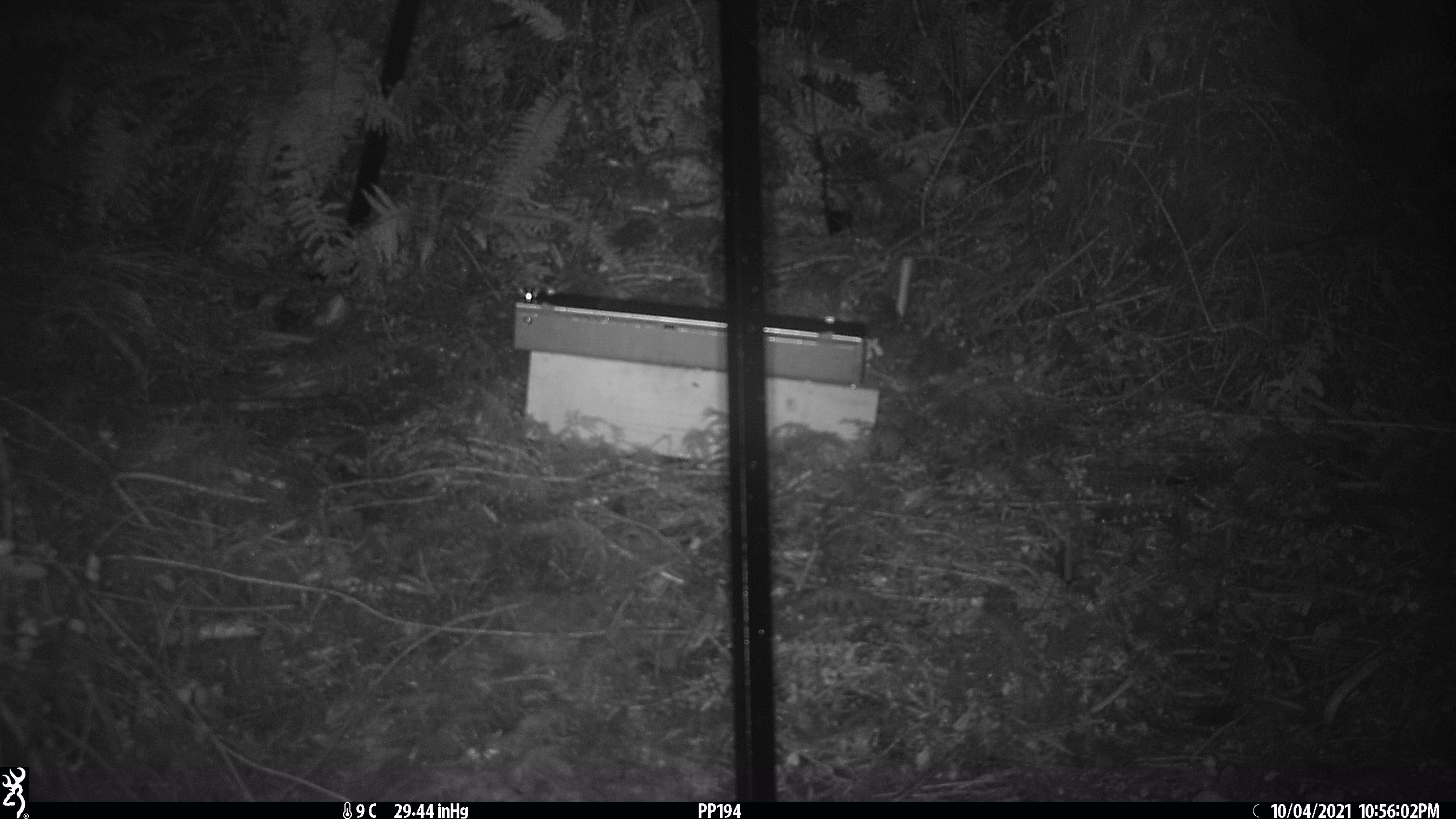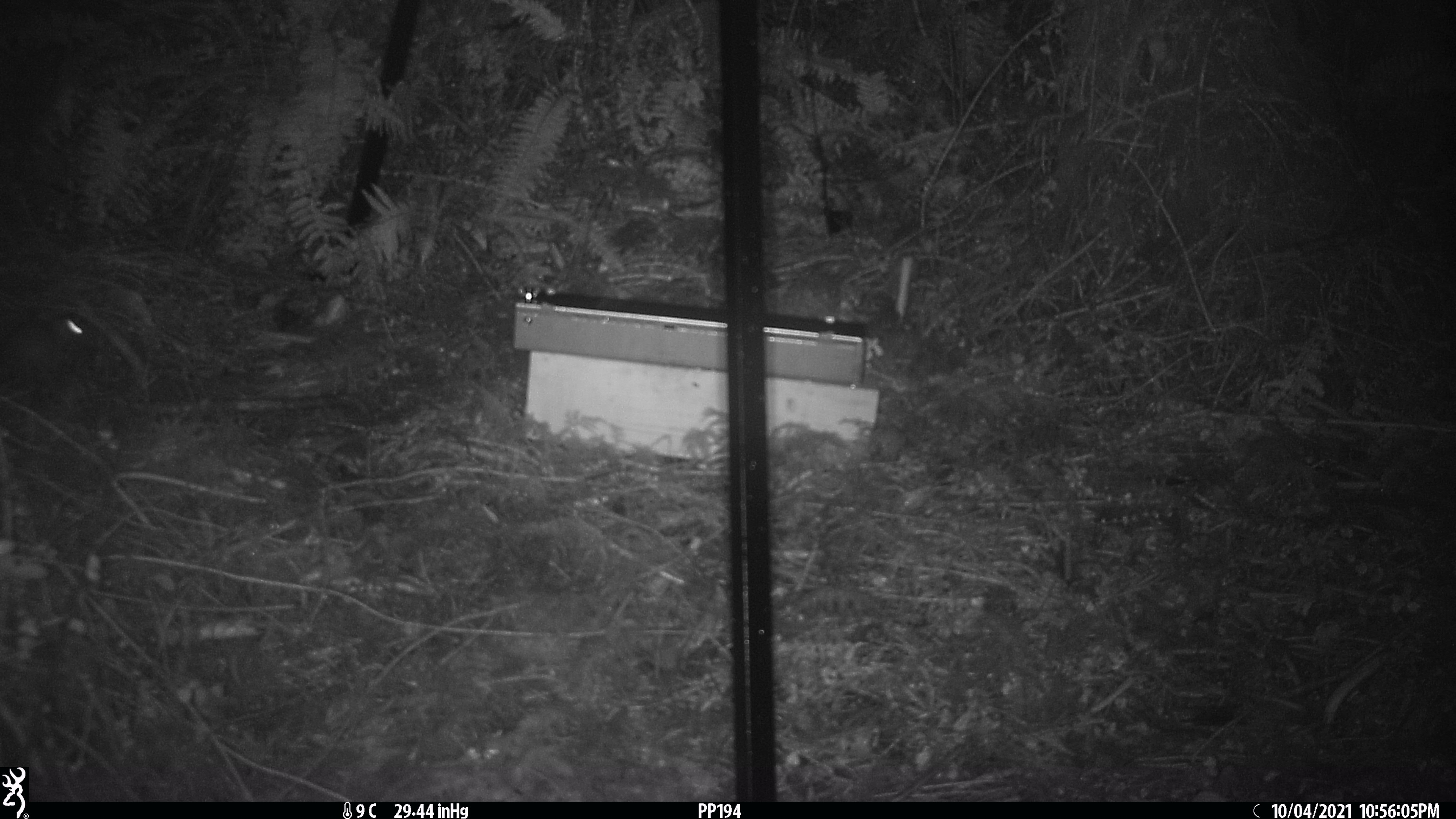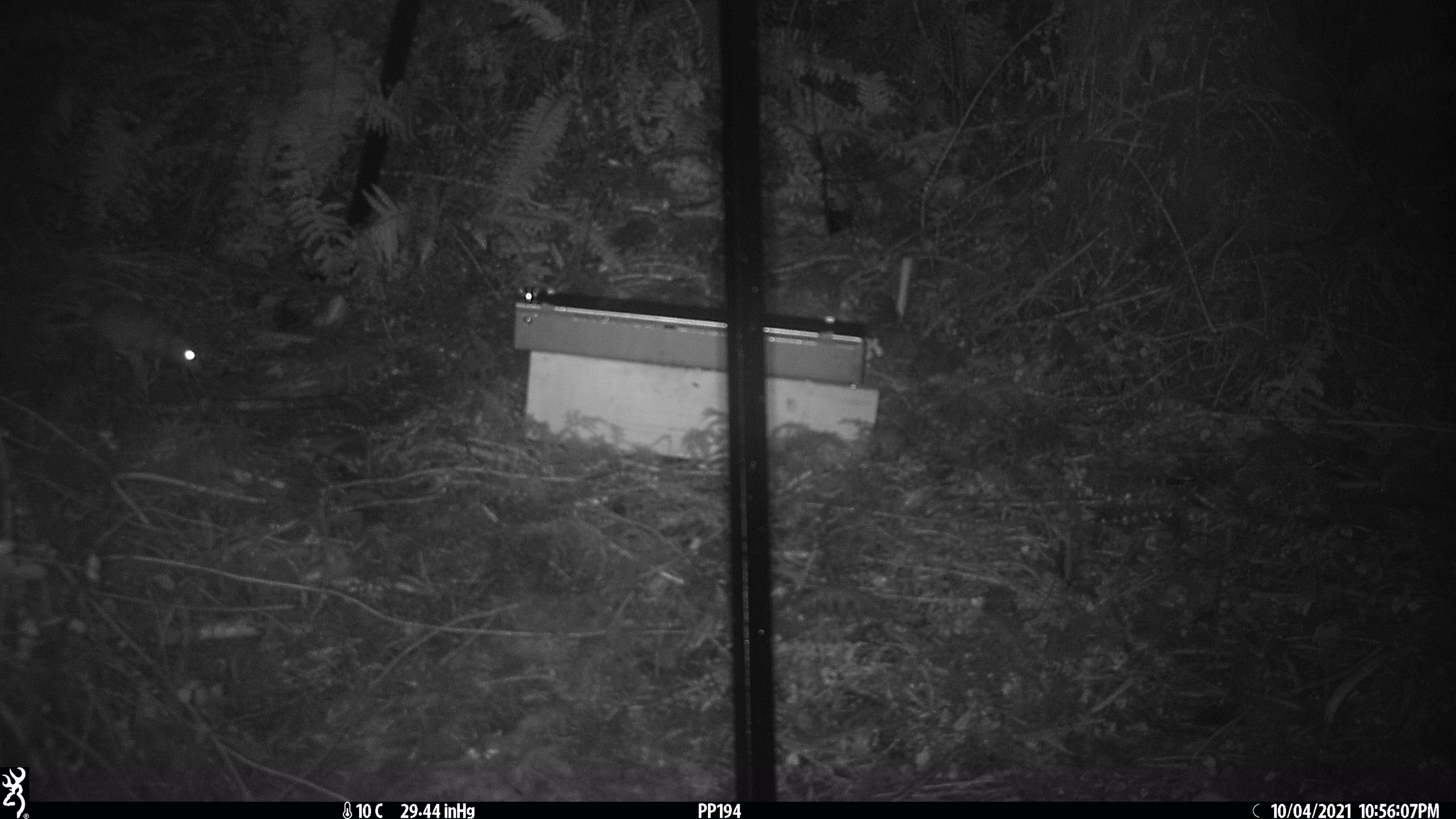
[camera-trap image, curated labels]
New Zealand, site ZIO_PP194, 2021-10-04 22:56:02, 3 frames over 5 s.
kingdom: Animalia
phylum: Chordata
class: Mammalia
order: Rodentia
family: Muridae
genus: Rattus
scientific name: Rattus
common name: rat